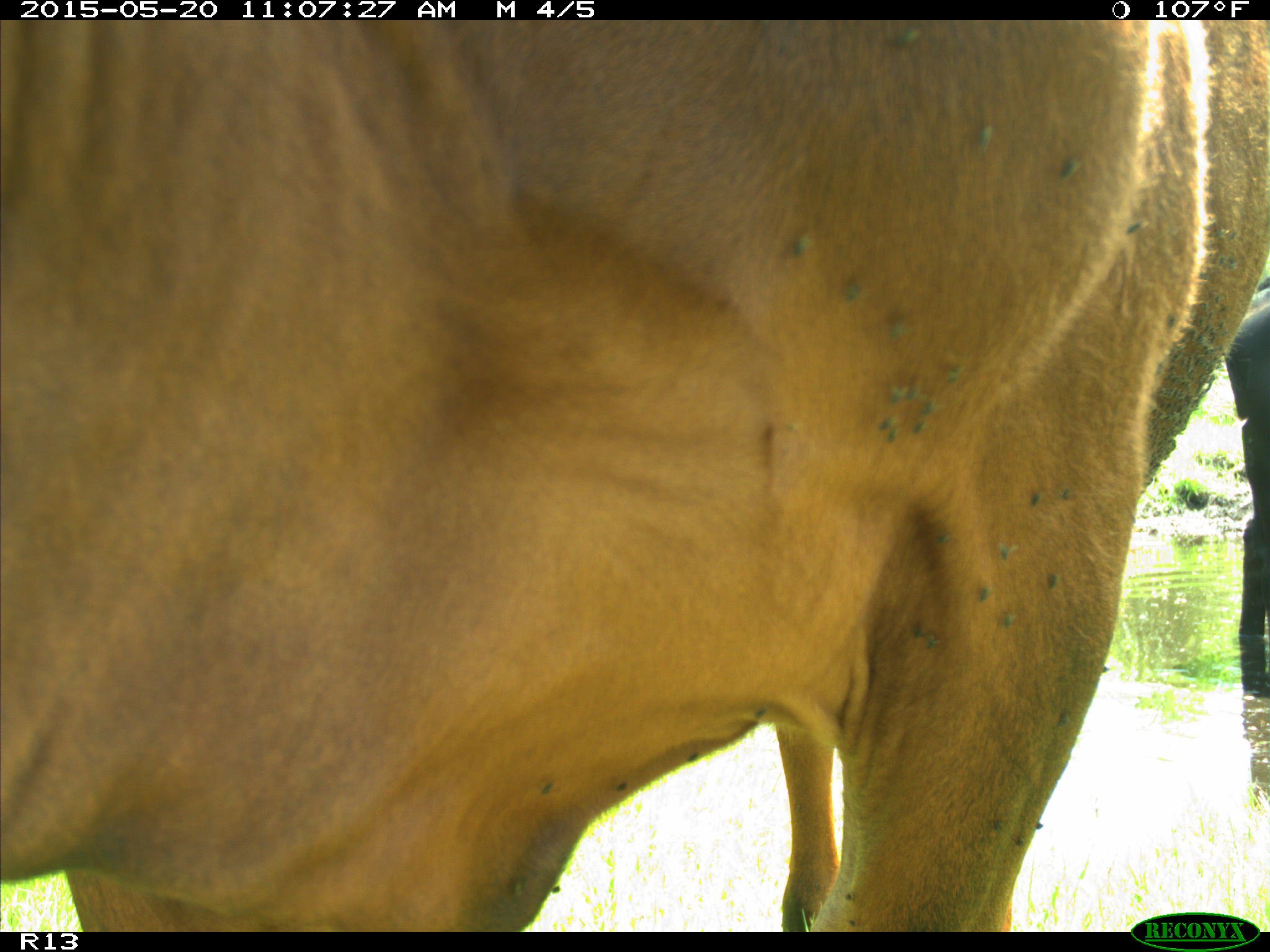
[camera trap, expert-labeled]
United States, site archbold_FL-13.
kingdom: Animalia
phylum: Chordata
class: Mammalia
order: Artiodactyla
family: Bovidae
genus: Bos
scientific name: Bos taurus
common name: domestic cow